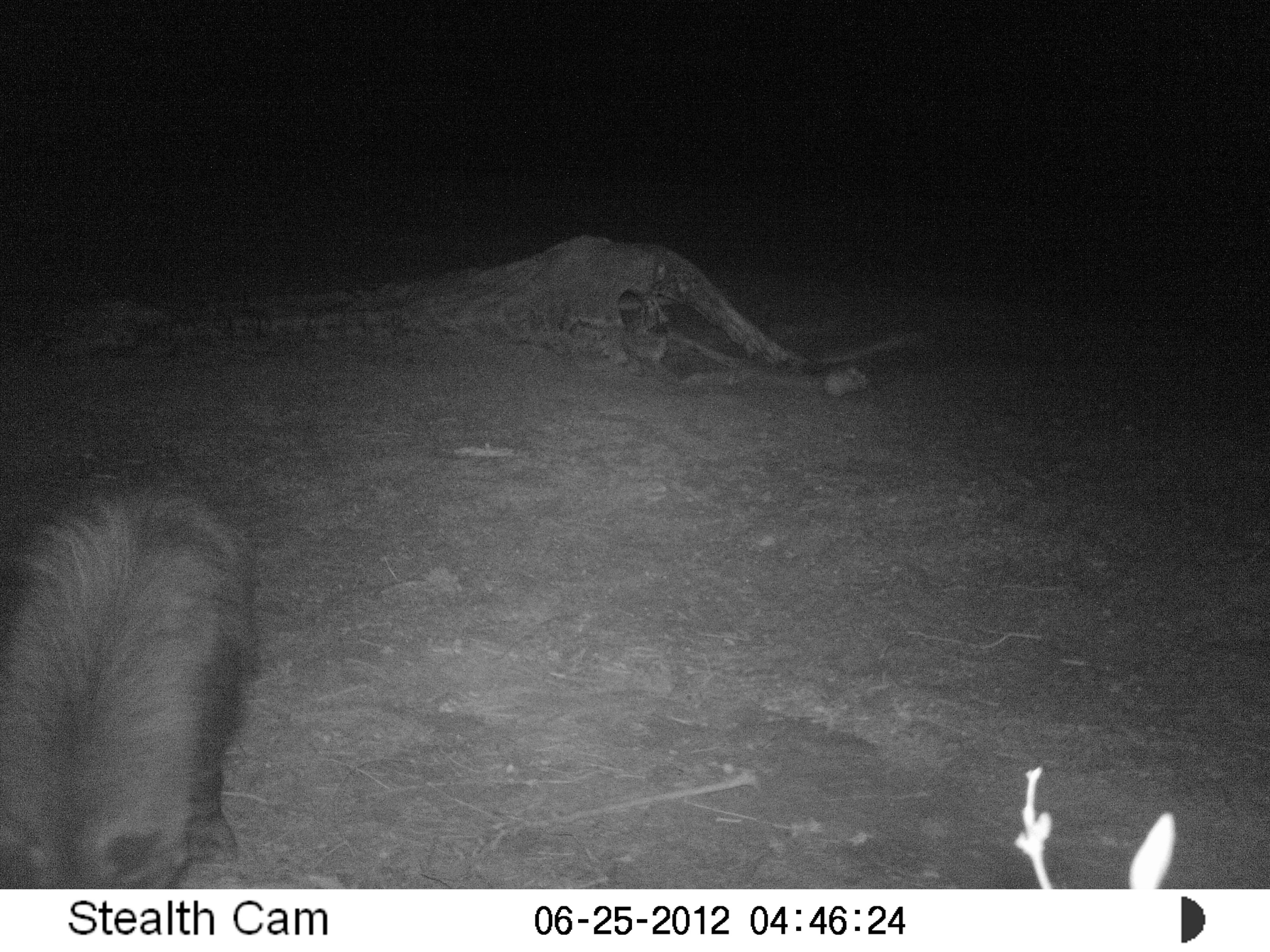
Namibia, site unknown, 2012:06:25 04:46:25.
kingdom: Animalia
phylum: Chordata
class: Mammalia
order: Carnivora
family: Hyaenidae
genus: Parahyaena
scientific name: Parahyaena brunnea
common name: brown hyena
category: hyaena brunnea